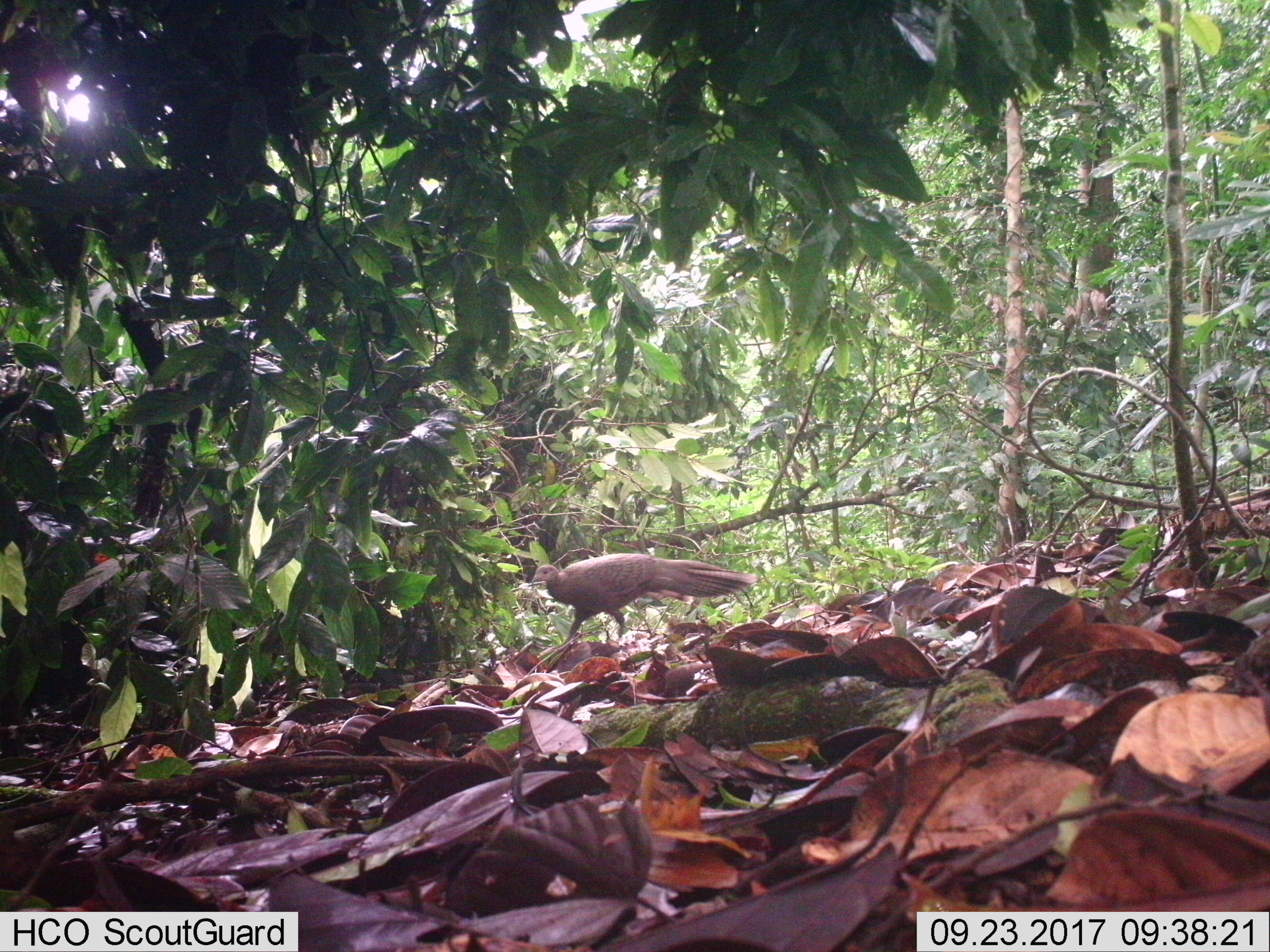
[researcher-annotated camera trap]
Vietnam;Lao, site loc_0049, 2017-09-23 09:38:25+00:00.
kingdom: Animalia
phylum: Chordata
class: Aves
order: Galliformes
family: Phasianidae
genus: Polyplectron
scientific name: Polyplectron bicalcaratum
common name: gray peacock-pheasant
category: grey peacock pheasant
Grey peacock pheasant (gray peacock-pheasant) (Polyplectron bicalcaratum). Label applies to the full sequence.